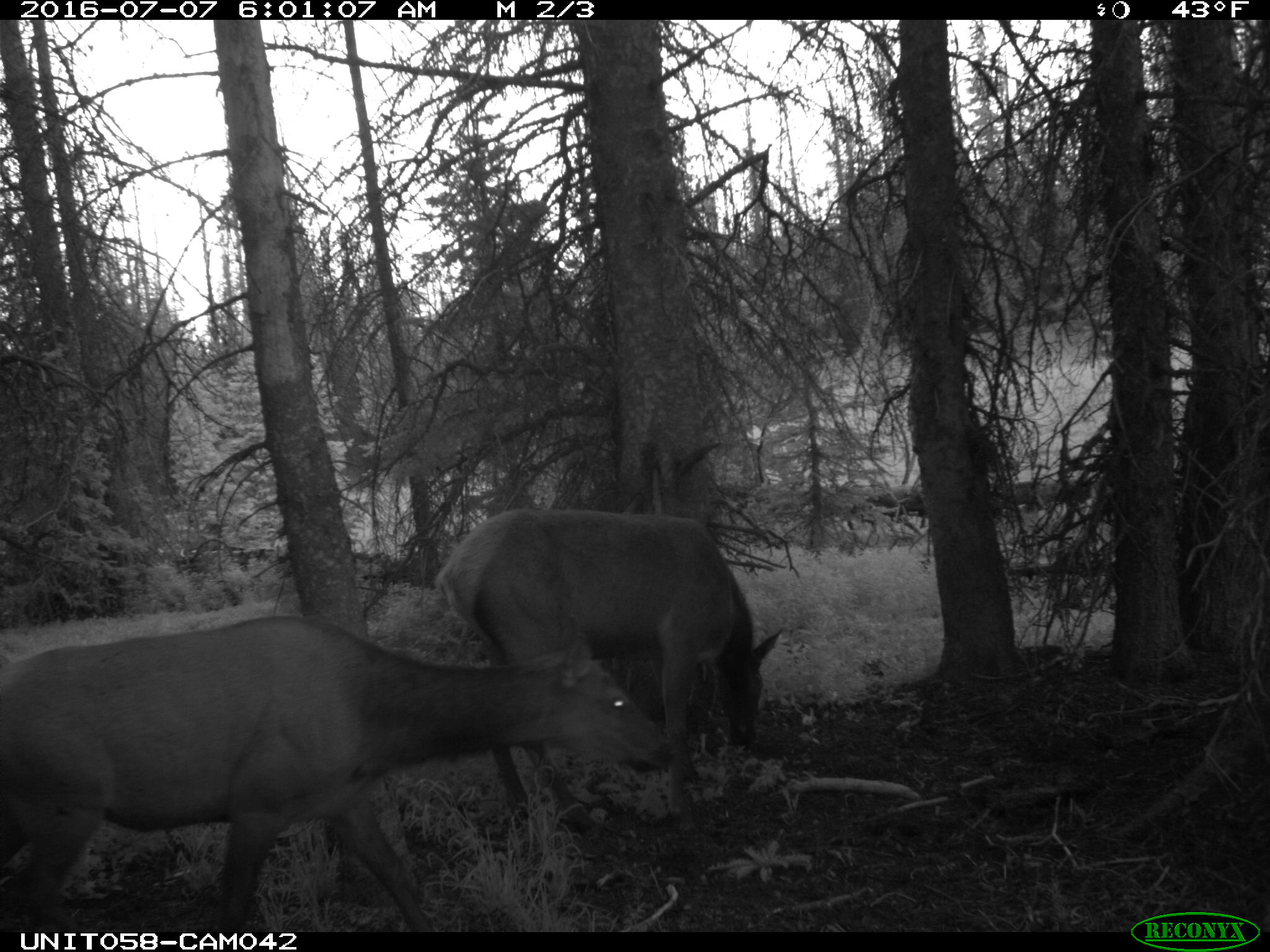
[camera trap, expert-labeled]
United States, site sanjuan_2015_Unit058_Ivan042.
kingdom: Animalia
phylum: Chordata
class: Mammalia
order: Artiodactyla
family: Cervidae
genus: Cervus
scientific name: Cervus elaphus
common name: red deer